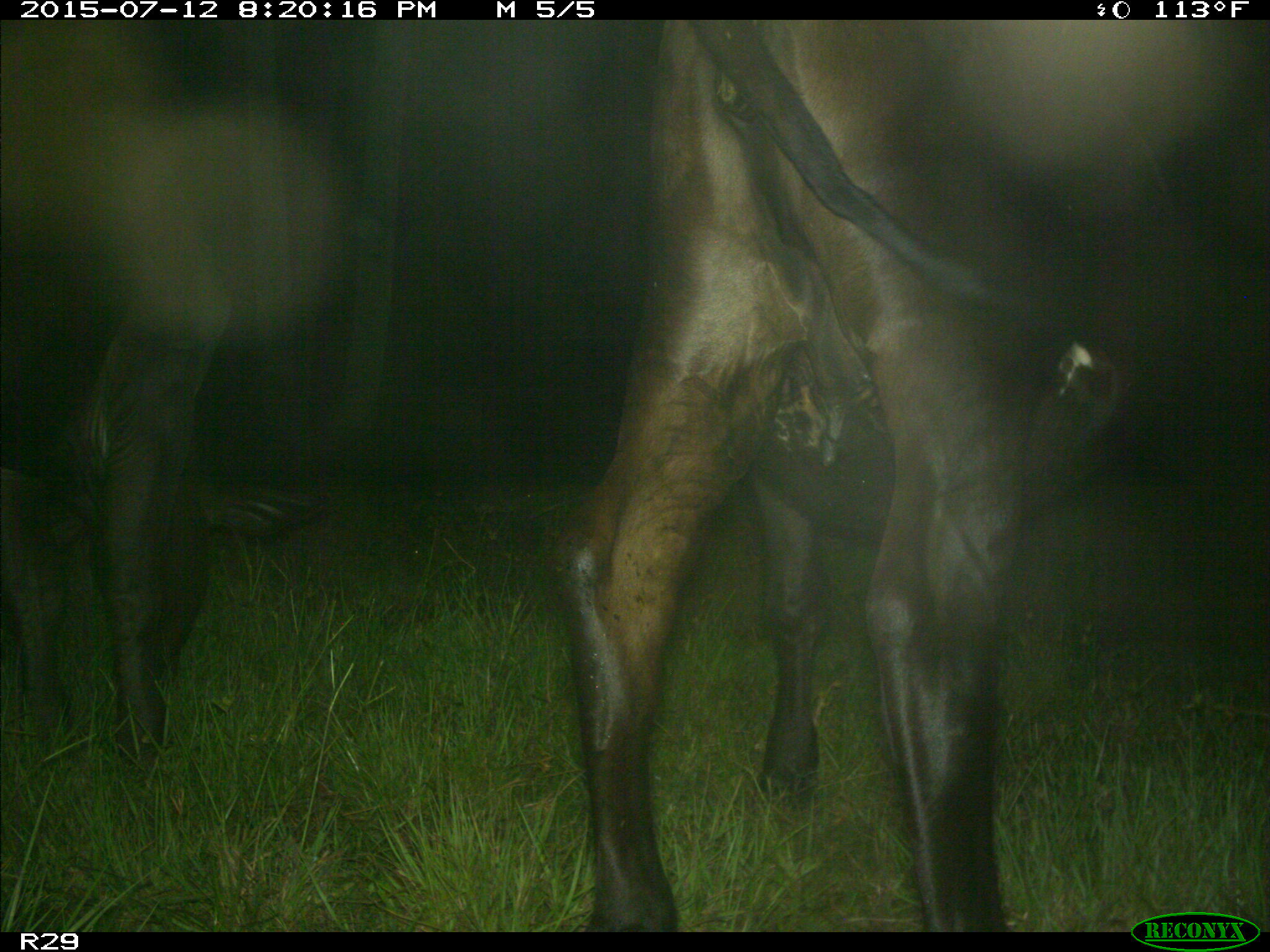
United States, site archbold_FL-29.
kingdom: Animalia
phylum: Chordata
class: Mammalia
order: Artiodactyla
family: Bovidae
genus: Bos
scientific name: Bos taurus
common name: domestic cow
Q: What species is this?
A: Bos taurus (domestic cow).